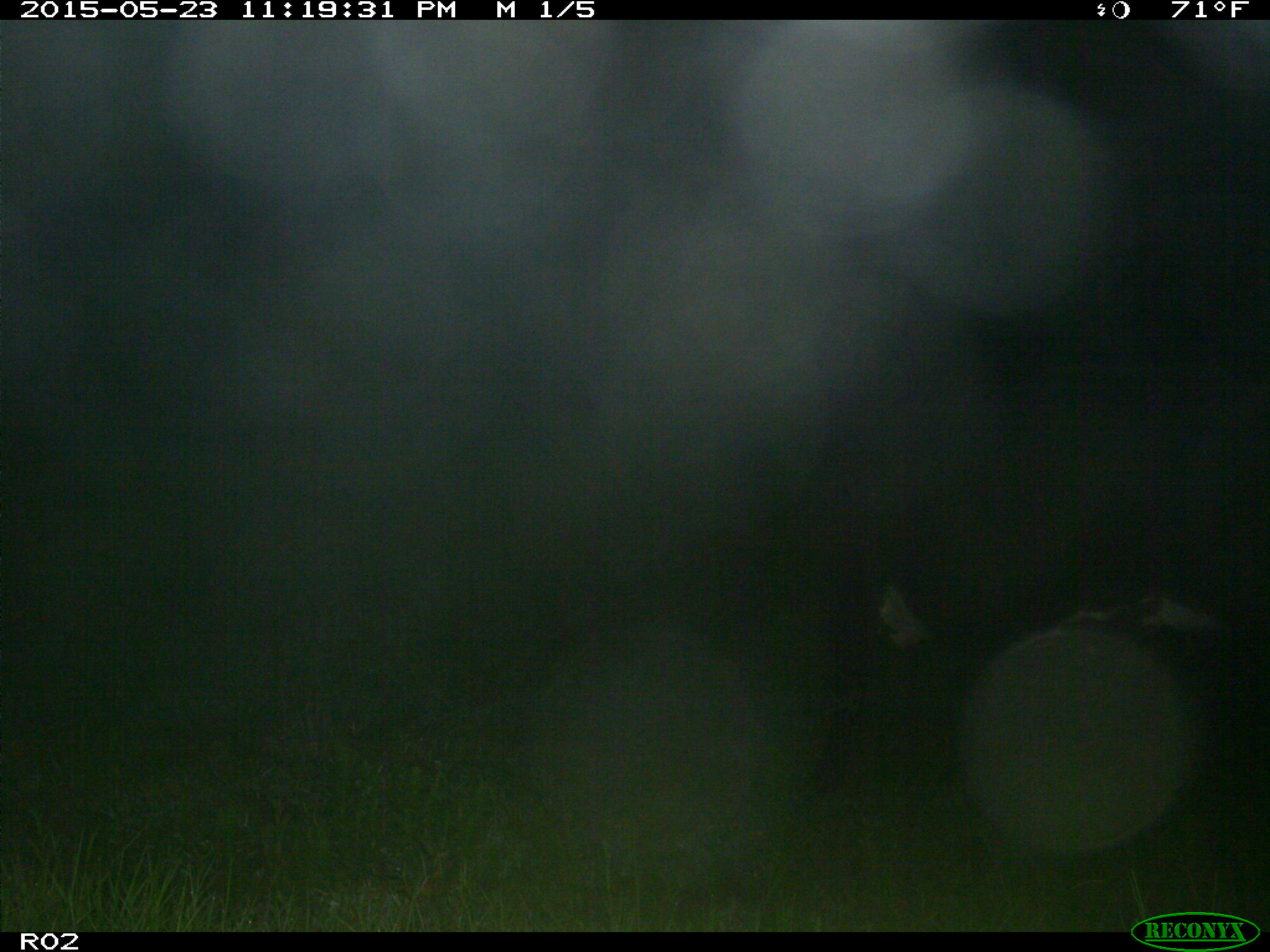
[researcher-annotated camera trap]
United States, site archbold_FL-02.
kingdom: Animalia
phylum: Chordata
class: Mammalia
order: Artiodactyla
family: Bovidae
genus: Bos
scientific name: Bos taurus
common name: domestic cow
Bos taurus (domestic cow).